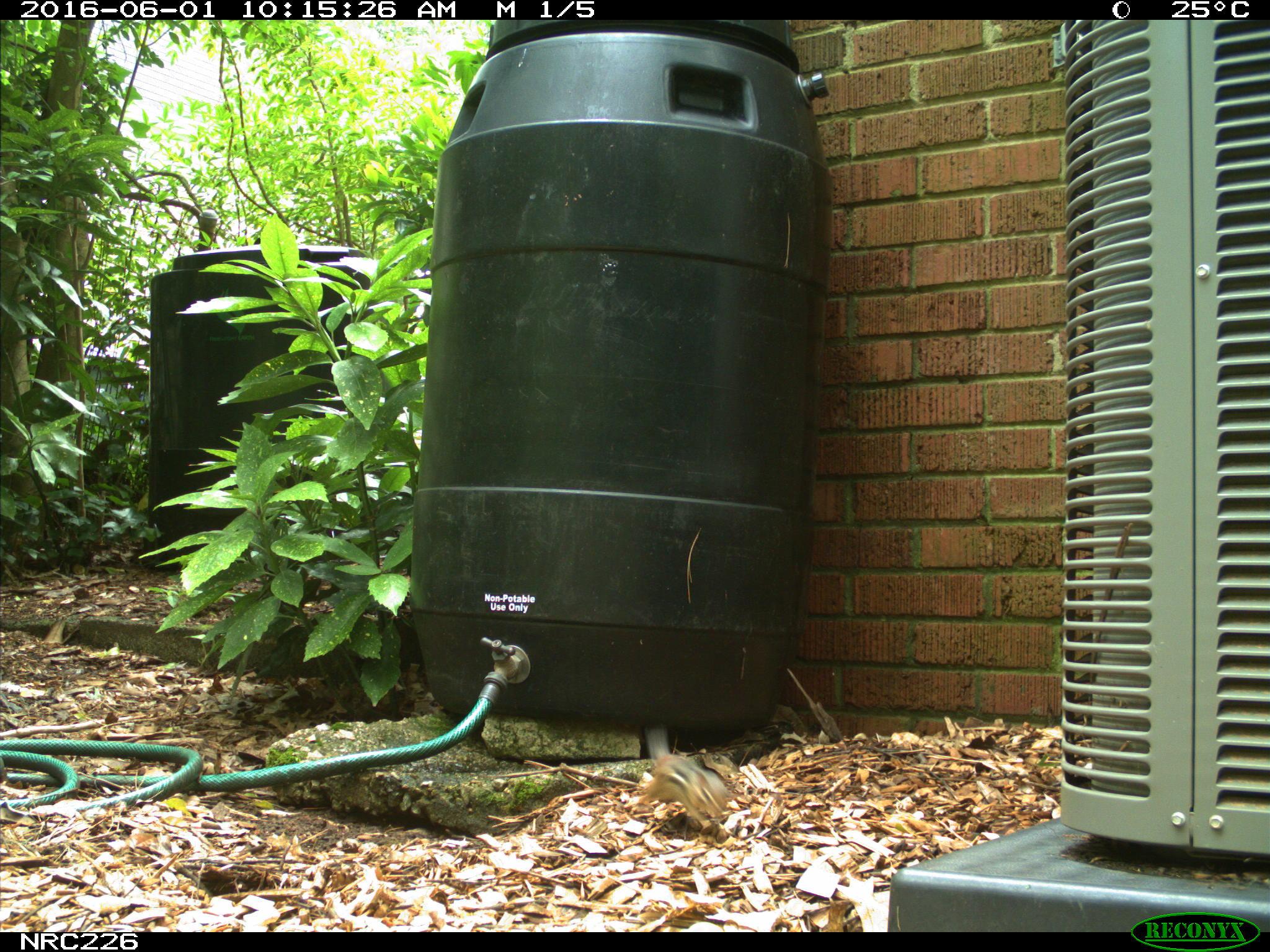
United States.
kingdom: Animalia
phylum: Chordata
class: Mammalia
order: Rodentia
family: Sciuridae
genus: Tamias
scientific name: Tamias striatus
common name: eastern chipmunk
Eastern Chipmunk (Tamias striatus).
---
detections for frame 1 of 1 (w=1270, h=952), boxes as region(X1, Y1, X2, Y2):
Eastern Chipmunk: region(619, 727, 744, 829)